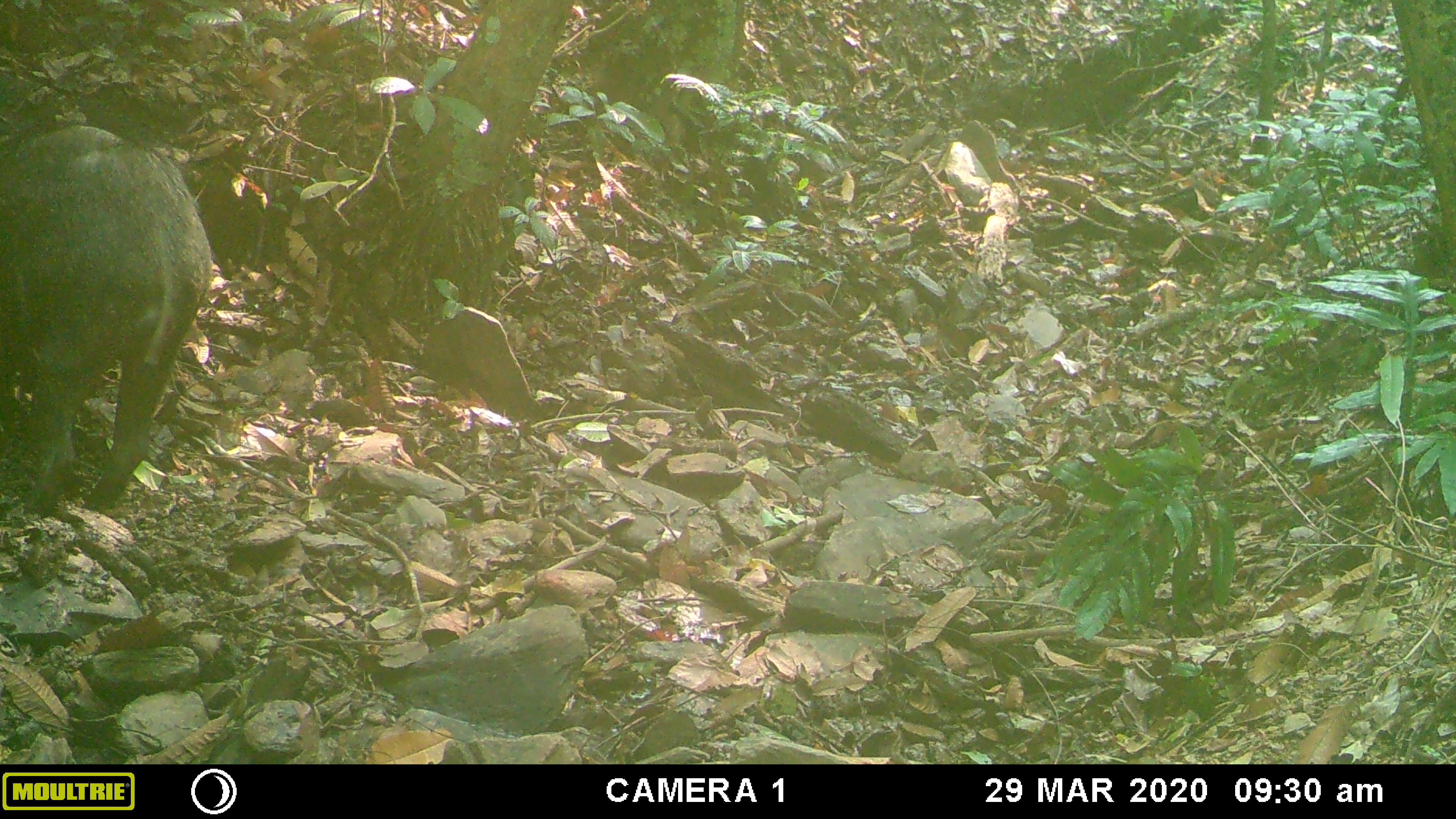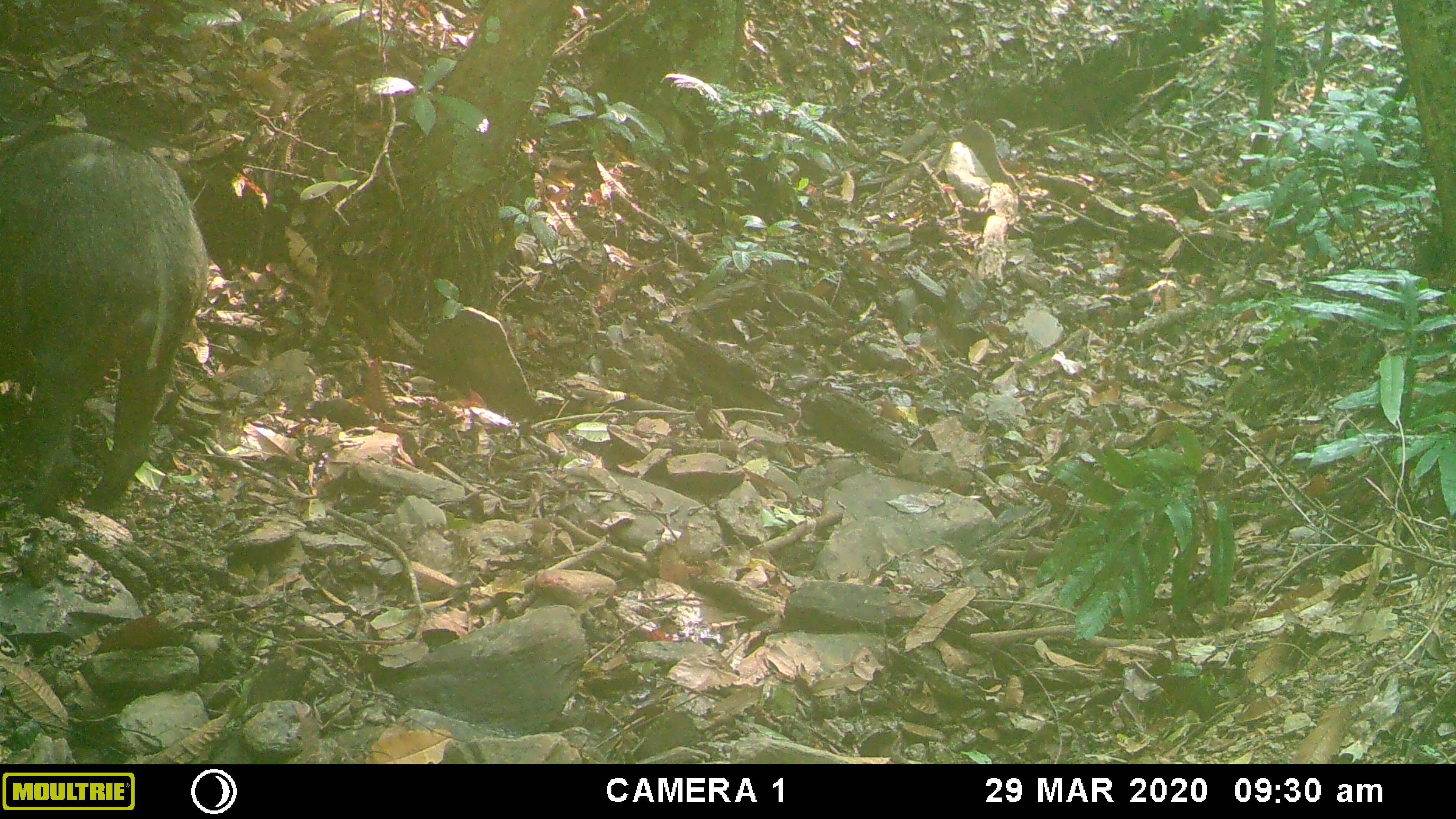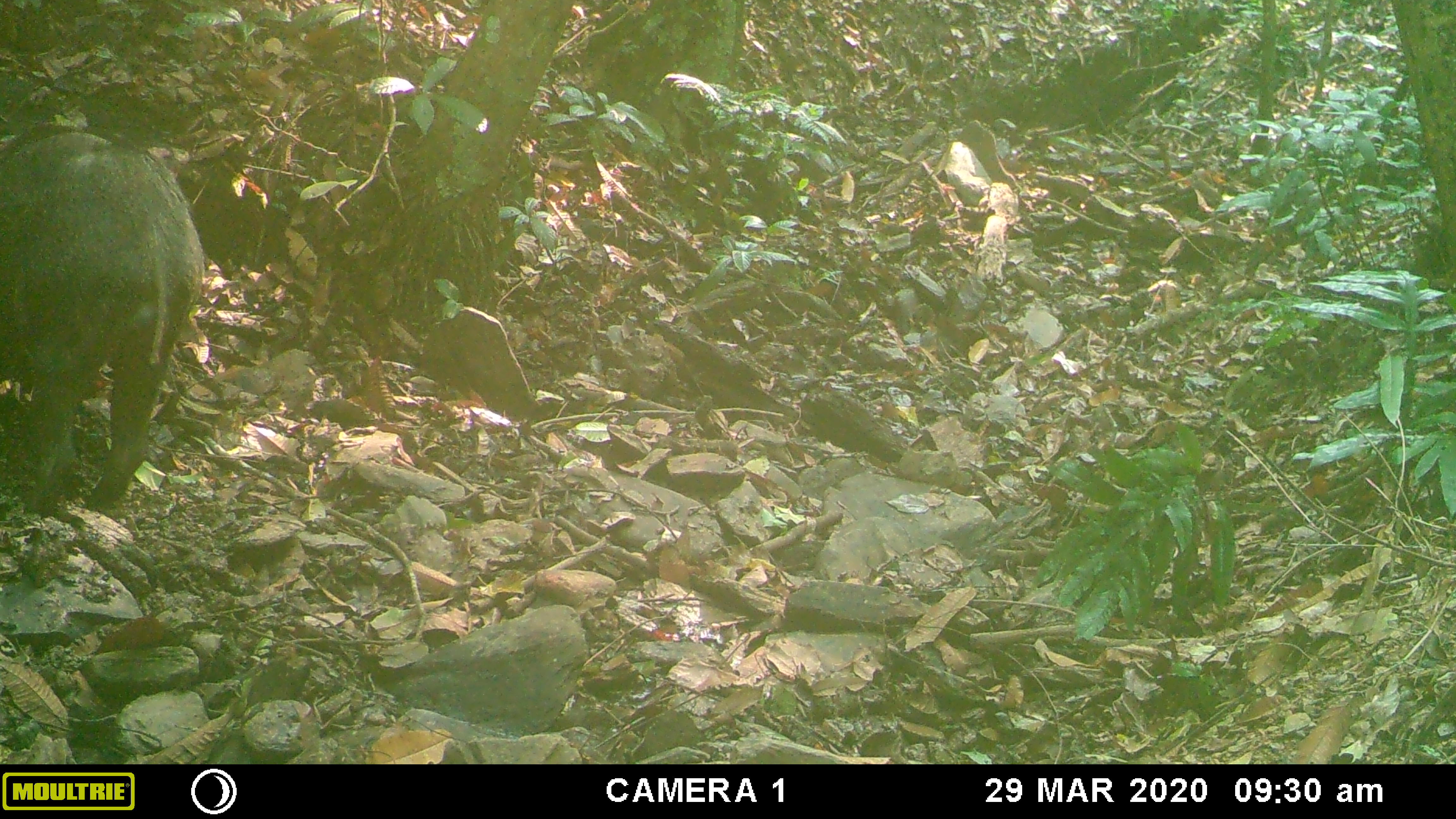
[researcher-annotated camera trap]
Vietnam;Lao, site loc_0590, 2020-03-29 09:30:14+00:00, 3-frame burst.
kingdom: Animalia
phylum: Chordata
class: Mammalia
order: Artiodactyla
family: Suidae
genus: Sus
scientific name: Sus scrofa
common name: eurasian wild pig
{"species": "eurasian wild pig (Sus scrofa)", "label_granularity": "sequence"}